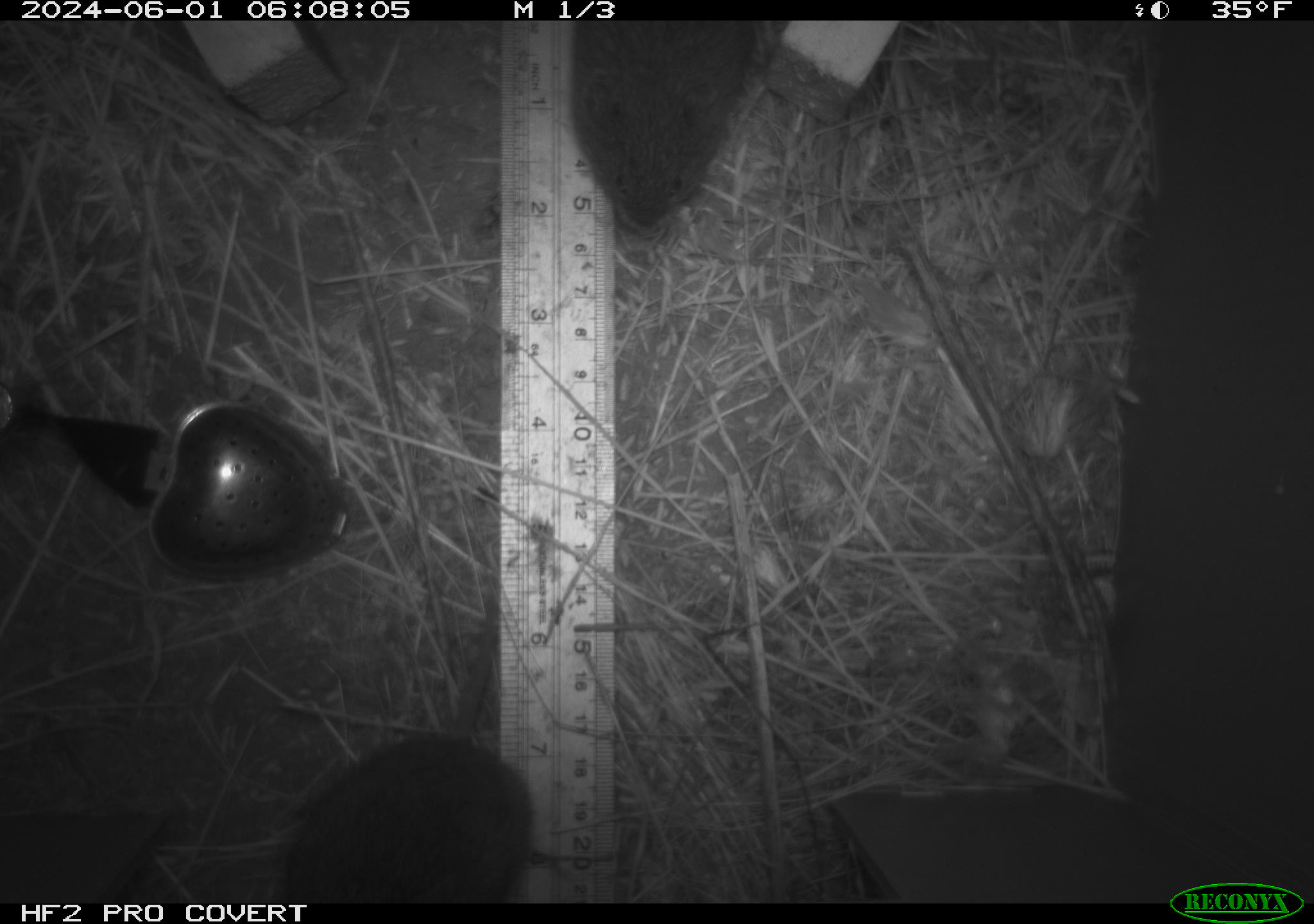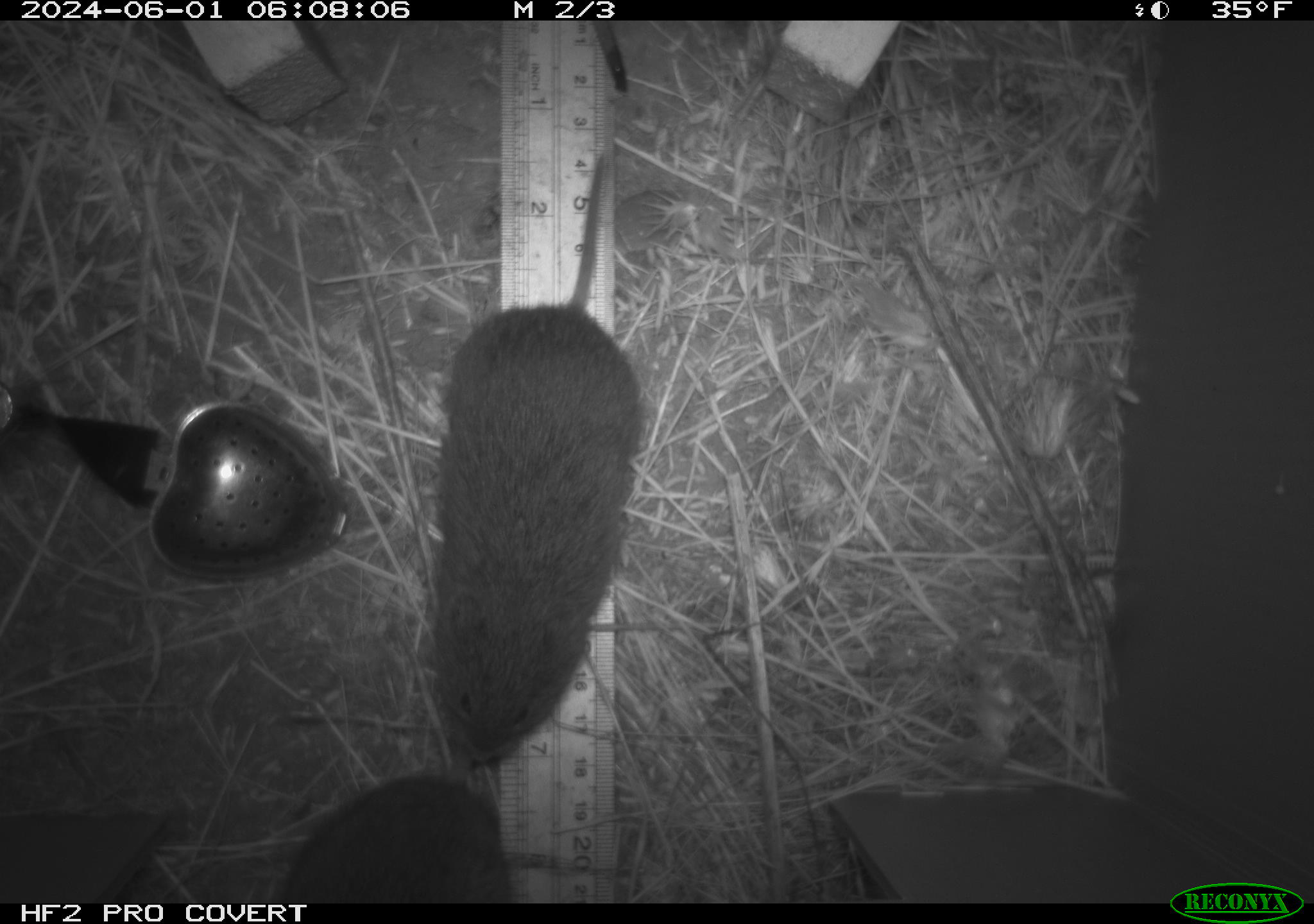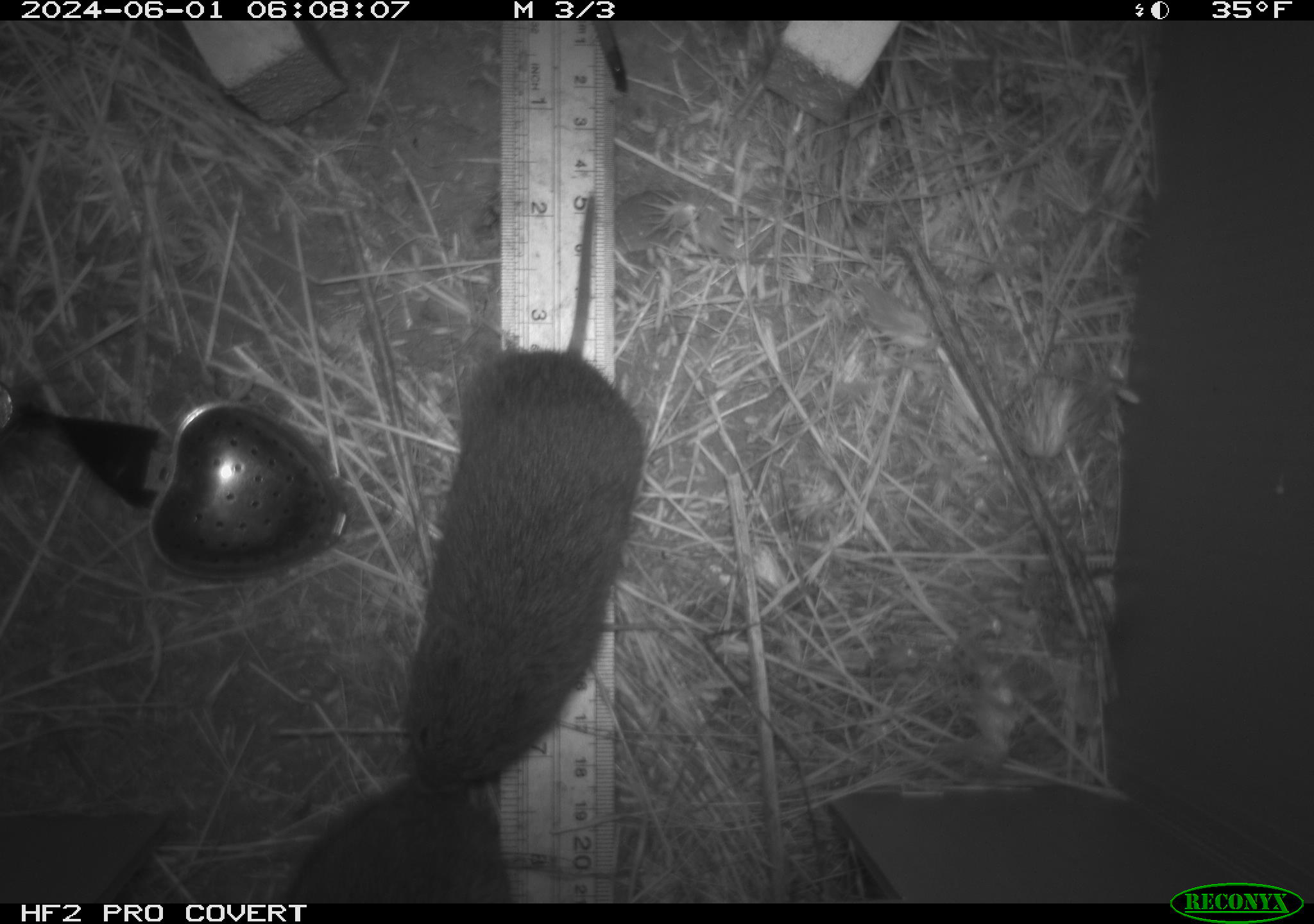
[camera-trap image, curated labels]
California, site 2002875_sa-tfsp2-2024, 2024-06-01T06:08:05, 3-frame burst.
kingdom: Animalia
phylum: Chordata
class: Mammalia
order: Rodentia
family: Cricetidae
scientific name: Arvicolinae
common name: voles, lemmings, and muskrats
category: arvicolinae subfamily